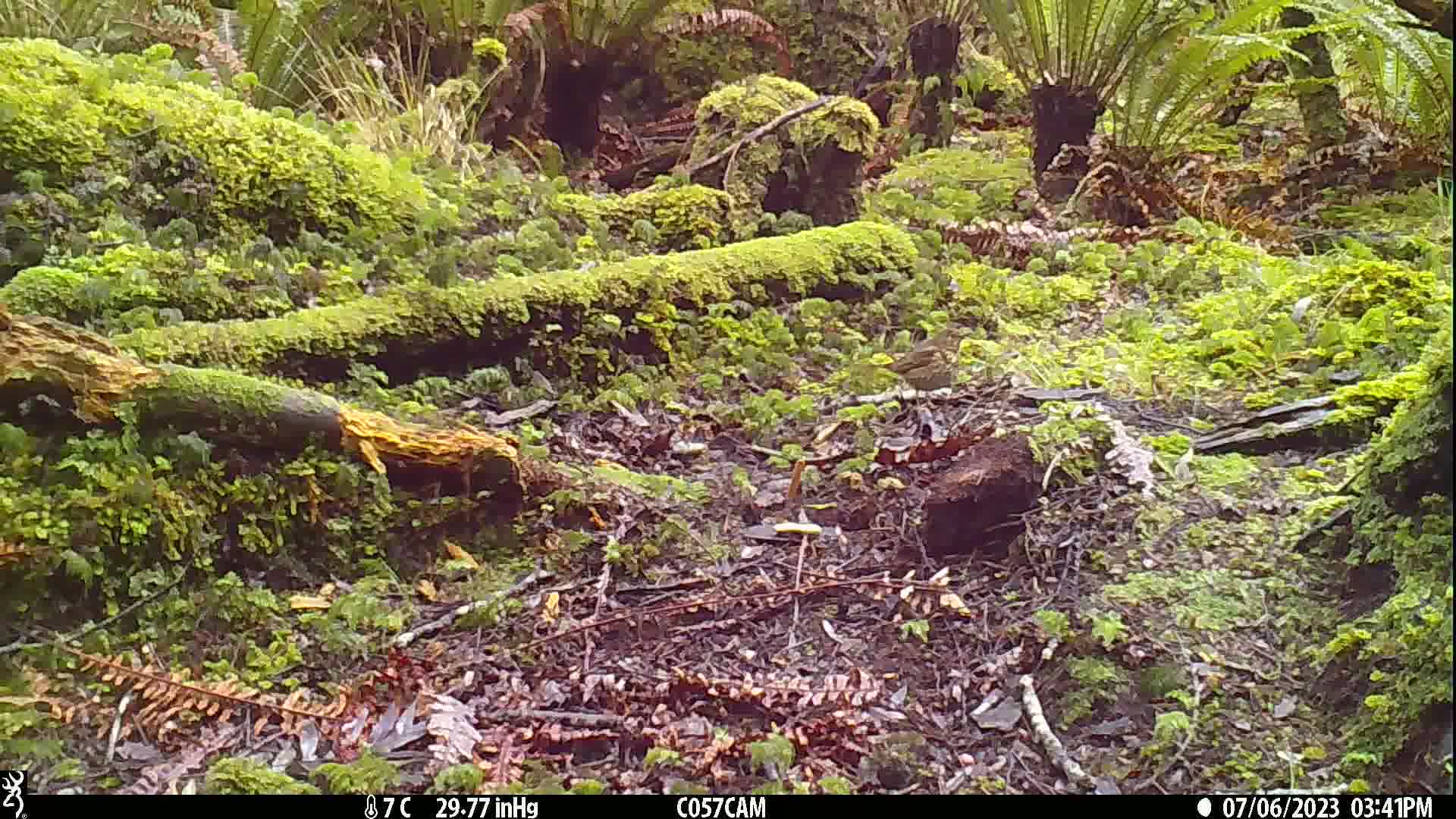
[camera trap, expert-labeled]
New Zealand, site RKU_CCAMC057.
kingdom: Animalia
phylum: Chordata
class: Aves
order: Passeriformes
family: Turdidae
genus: Turdus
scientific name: Turdus philomelos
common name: song thrush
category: thrush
Thrush (song thrush) (Turdus philomelos).